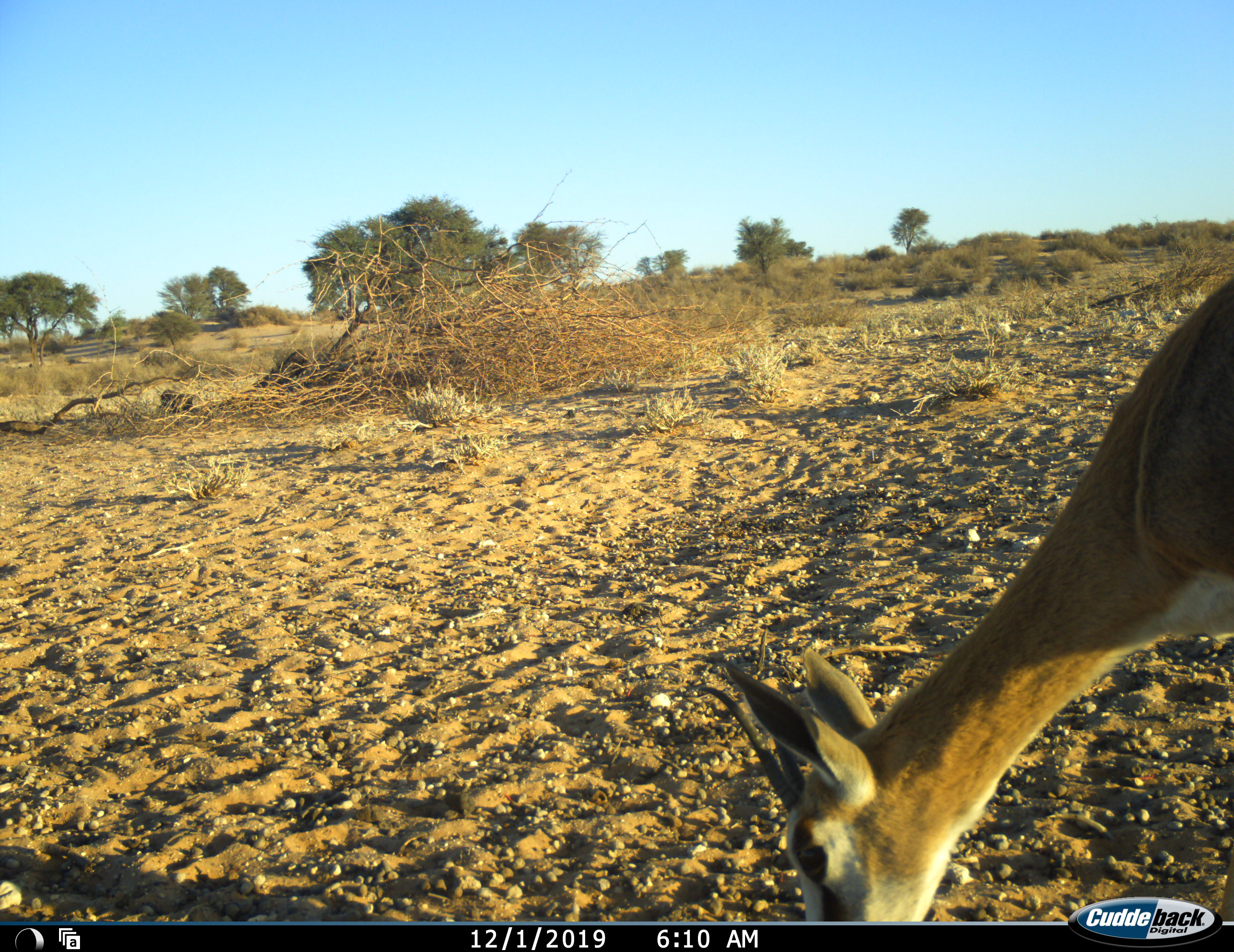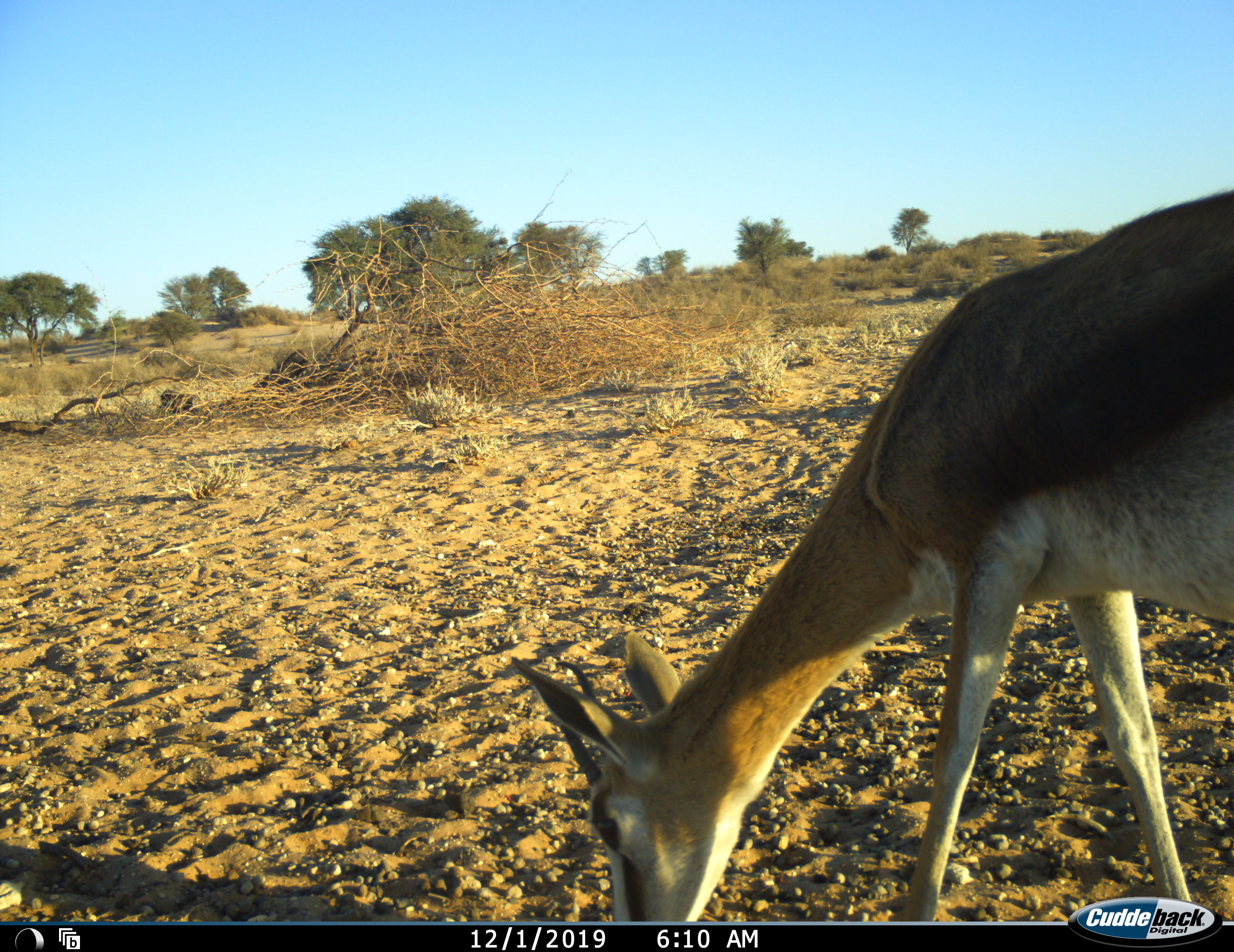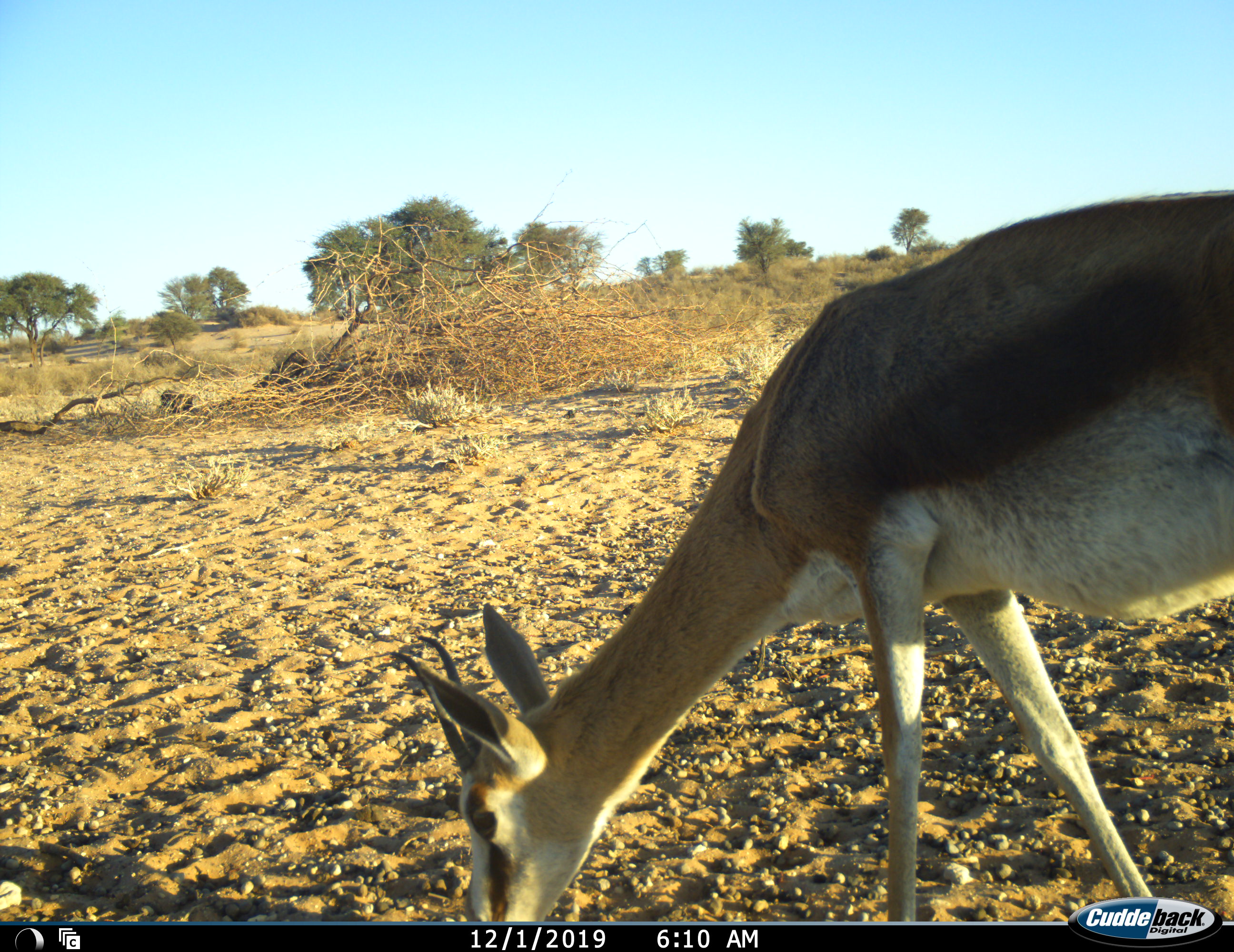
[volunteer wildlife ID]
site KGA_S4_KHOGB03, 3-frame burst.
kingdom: Animalia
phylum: Chordata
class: Mammalia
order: Artiodactyla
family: Bovidae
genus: Antidorcas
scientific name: Antidorcas marsupialis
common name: springbok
Springbok (Antidorcas marsupialis), count 1. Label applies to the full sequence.